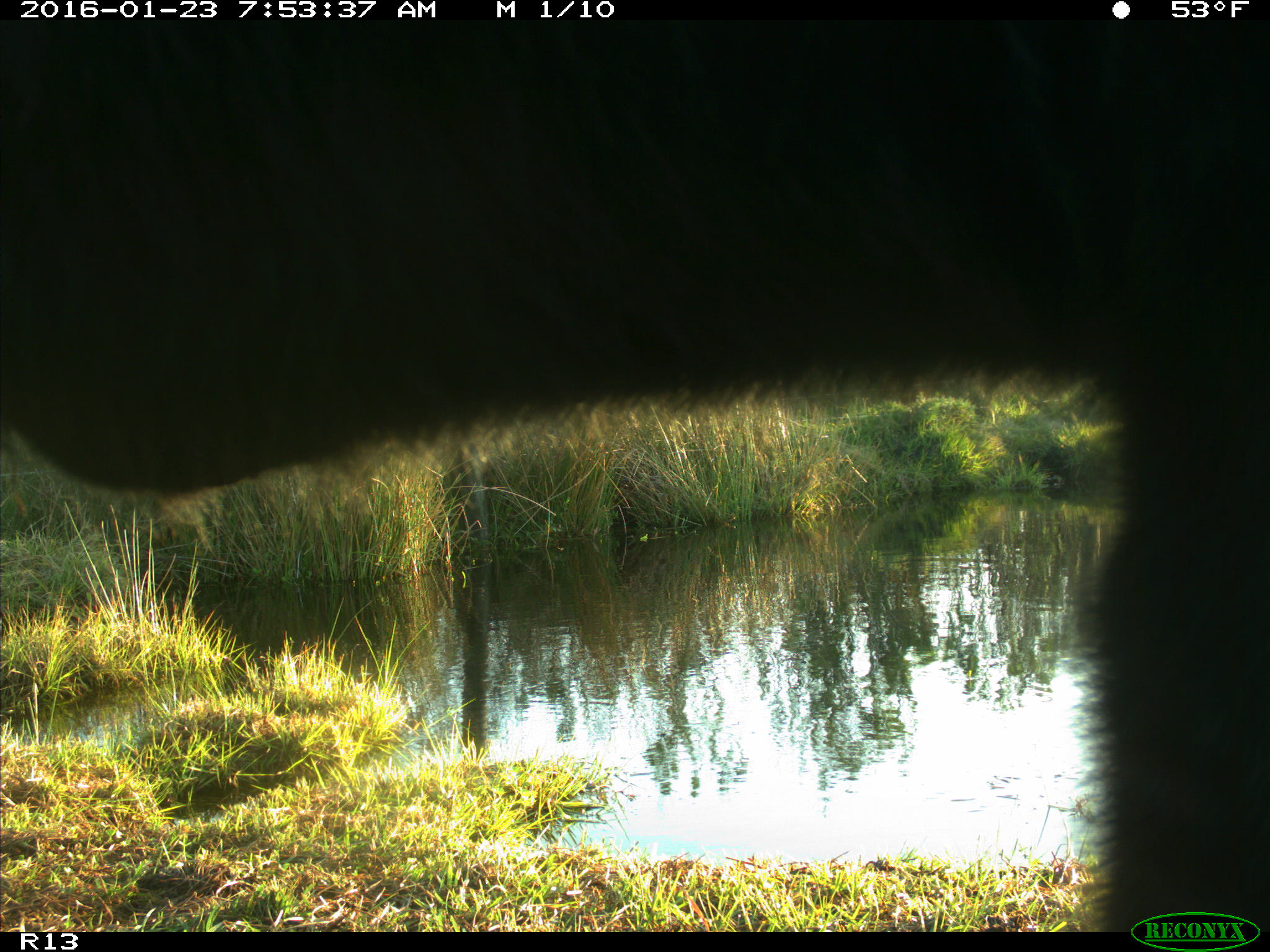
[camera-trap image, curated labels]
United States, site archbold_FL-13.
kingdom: Animalia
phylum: Chordata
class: Mammalia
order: Artiodactyla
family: Bovidae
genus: Bos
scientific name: Bos taurus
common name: domestic cow